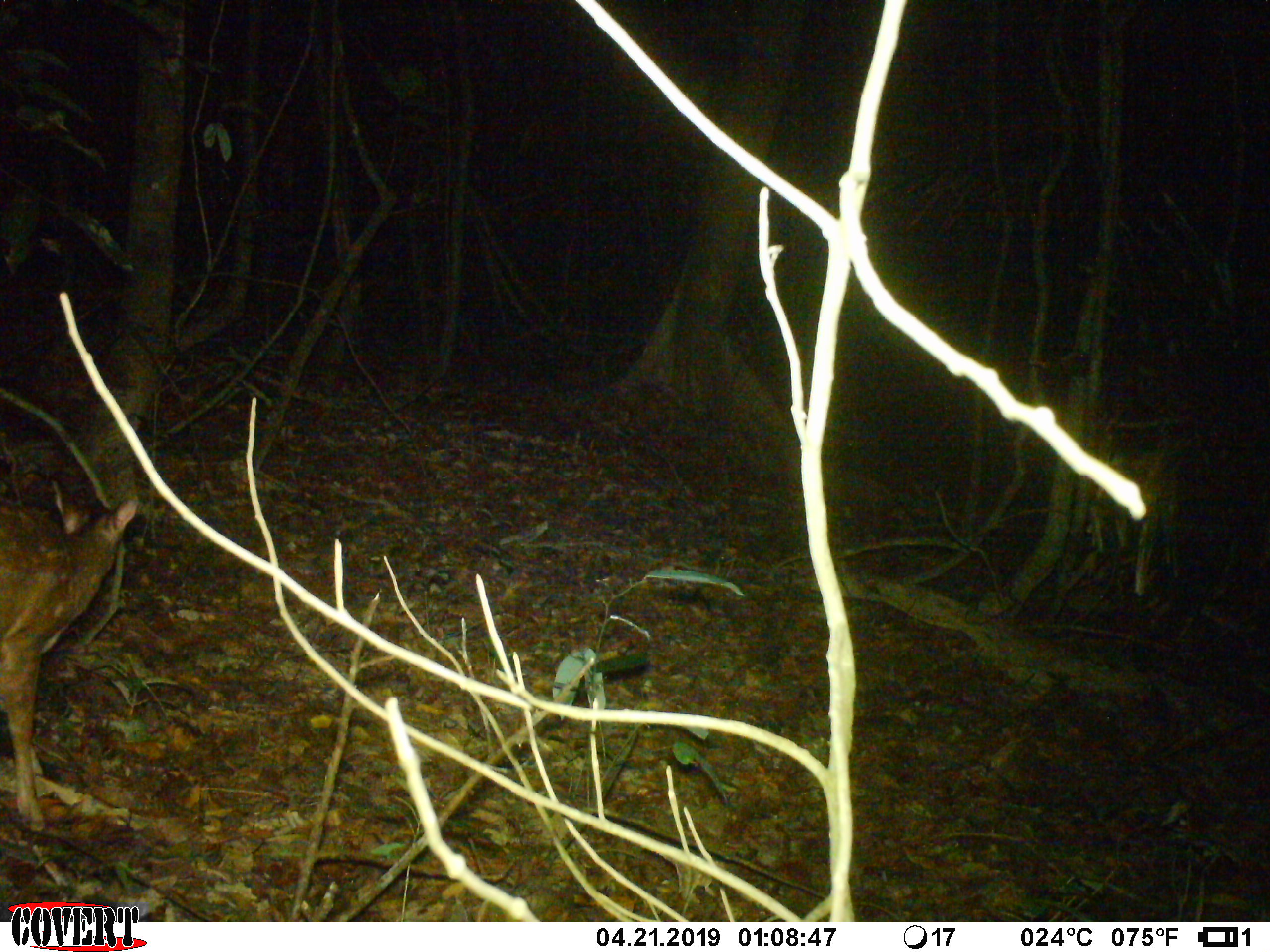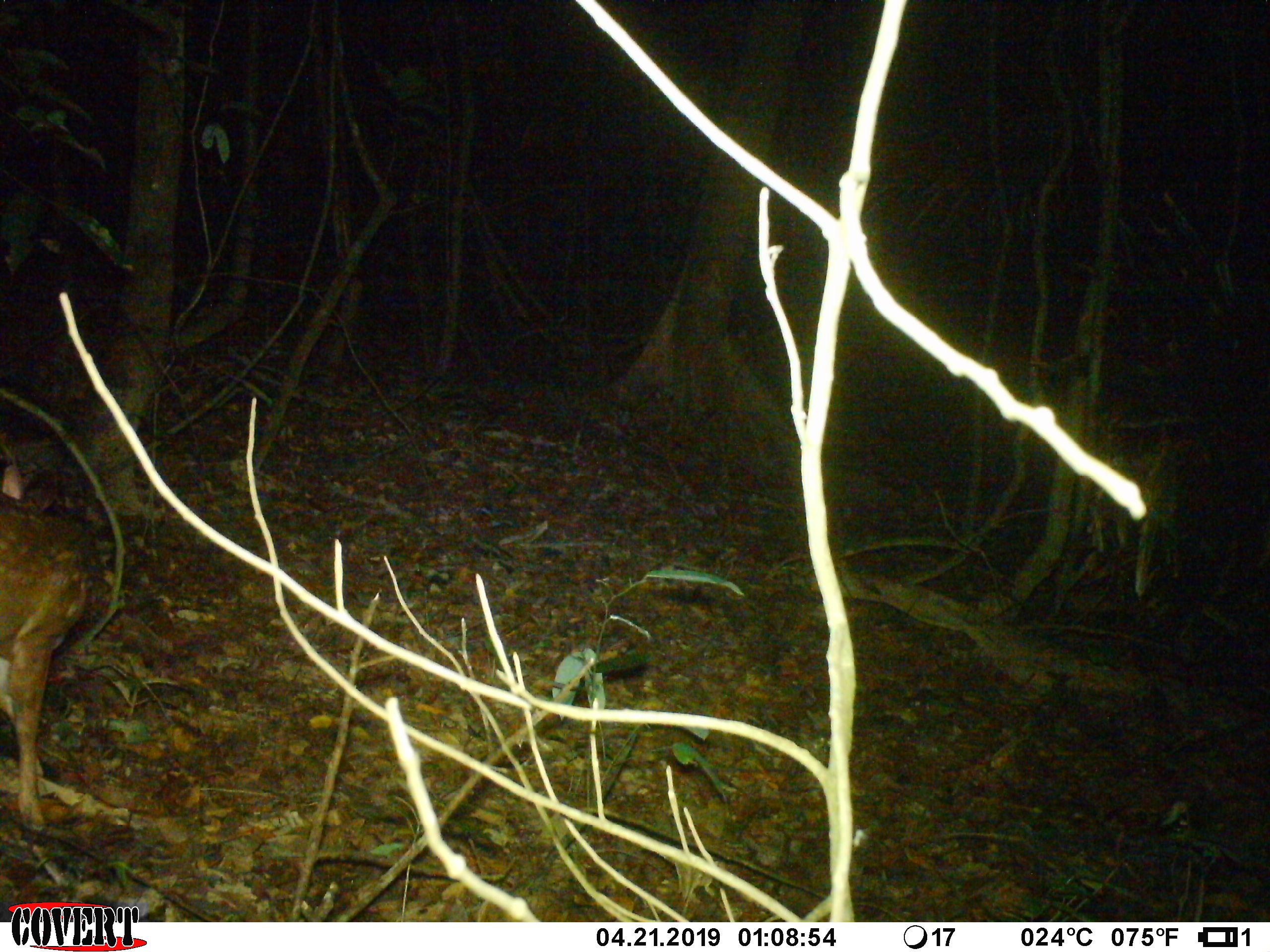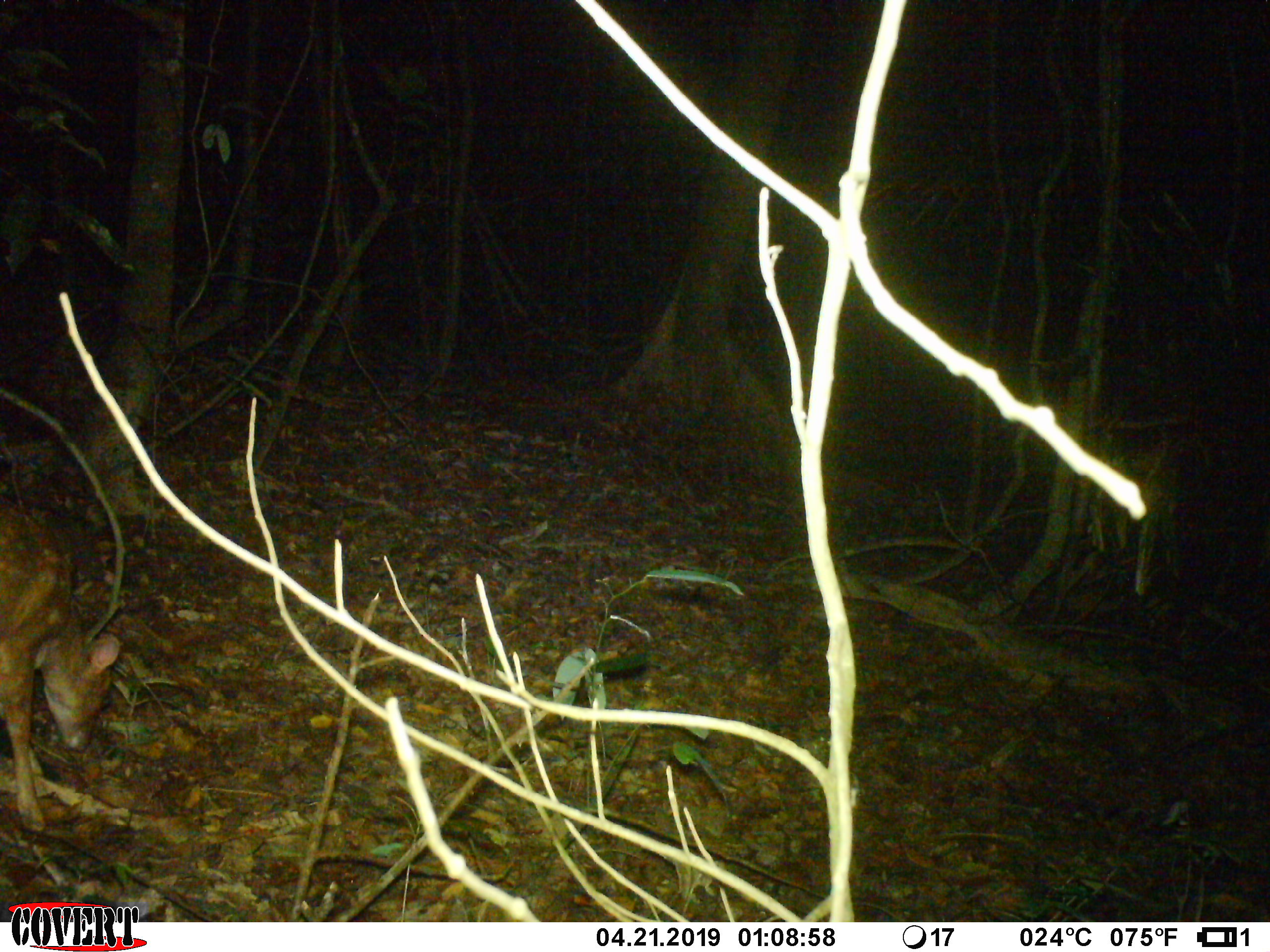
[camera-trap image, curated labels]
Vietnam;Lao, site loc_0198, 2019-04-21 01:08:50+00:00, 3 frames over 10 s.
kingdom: Animalia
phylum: Chordata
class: Mammalia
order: Artiodactyla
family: Cervidae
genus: Muntiacus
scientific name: Muntiacus vuquangensis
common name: large-antlered muntjac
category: large antlered muntjac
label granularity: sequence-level